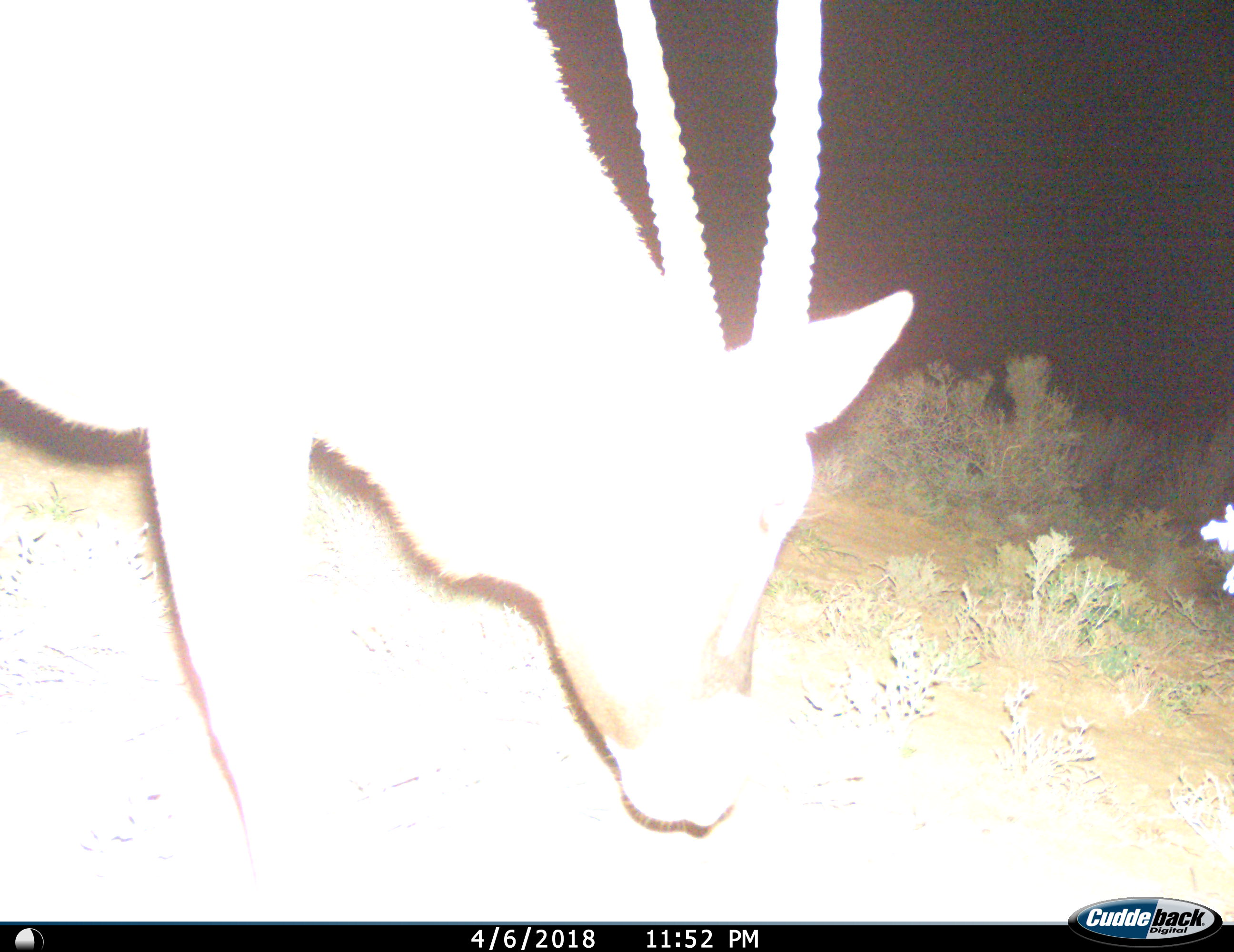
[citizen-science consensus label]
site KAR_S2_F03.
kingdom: Animalia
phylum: Chordata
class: Mammalia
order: Artiodactyla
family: Bovidae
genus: Oryx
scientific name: Oryx gazella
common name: gemsbok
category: oryx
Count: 1.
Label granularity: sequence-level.